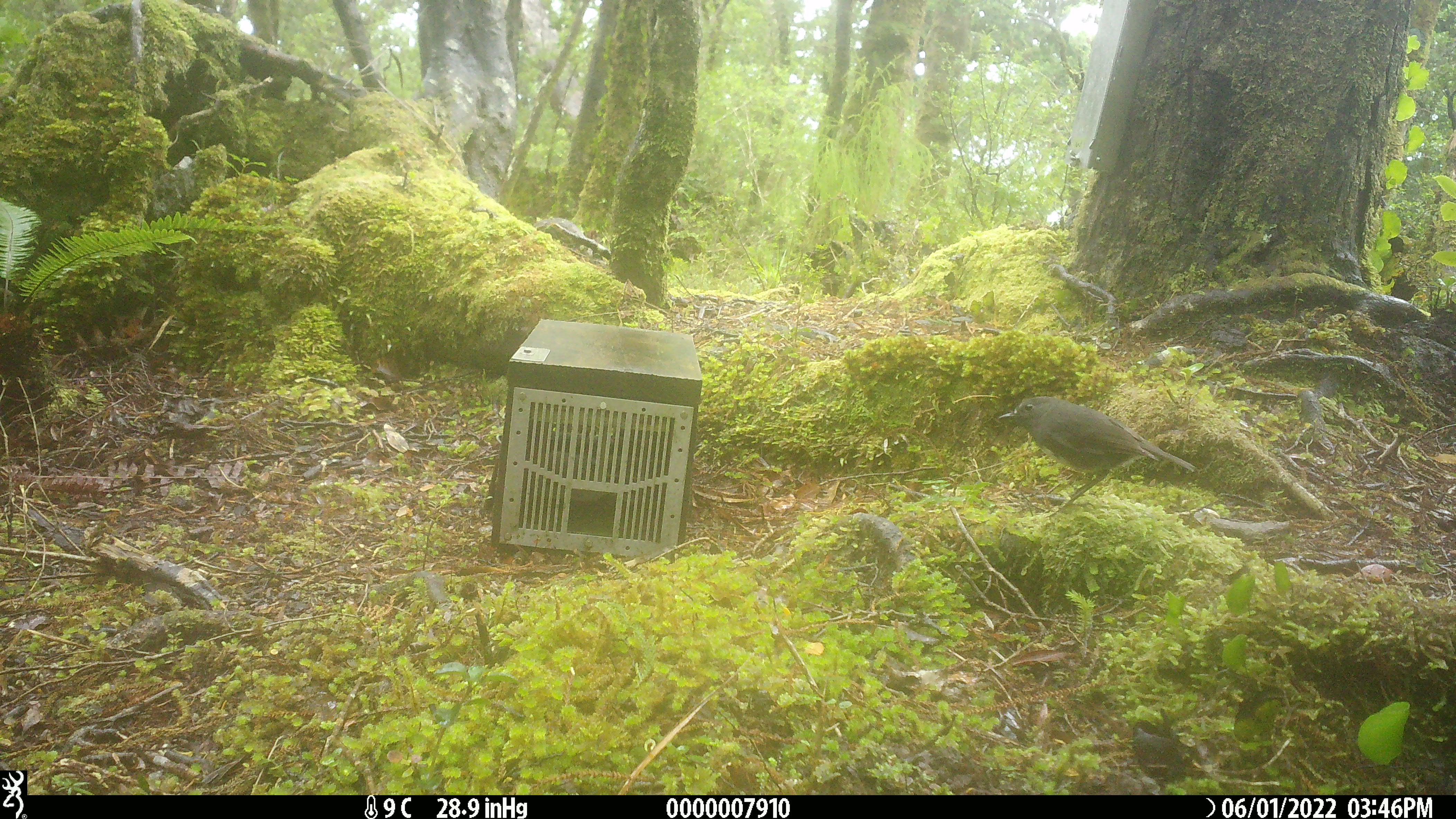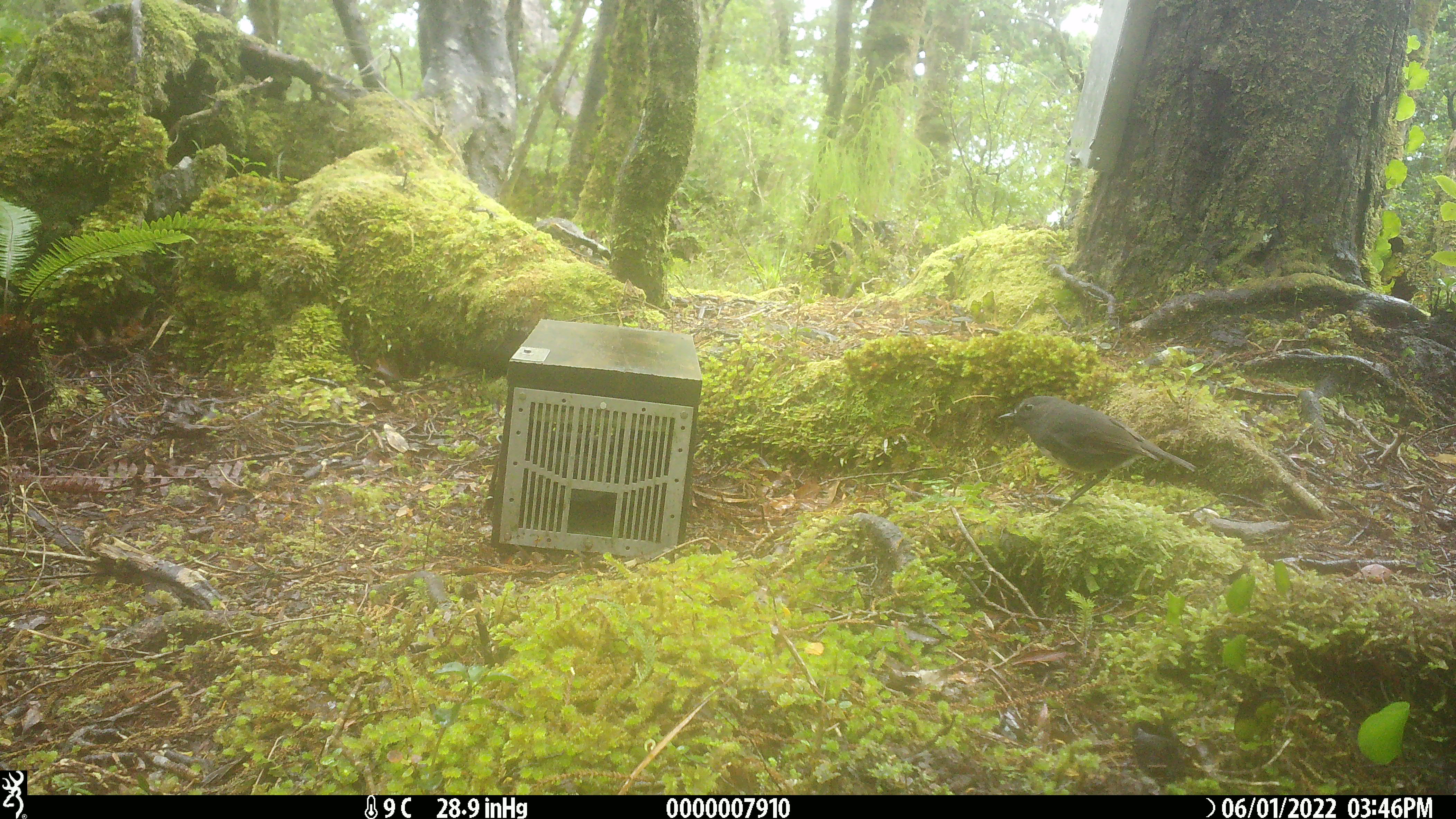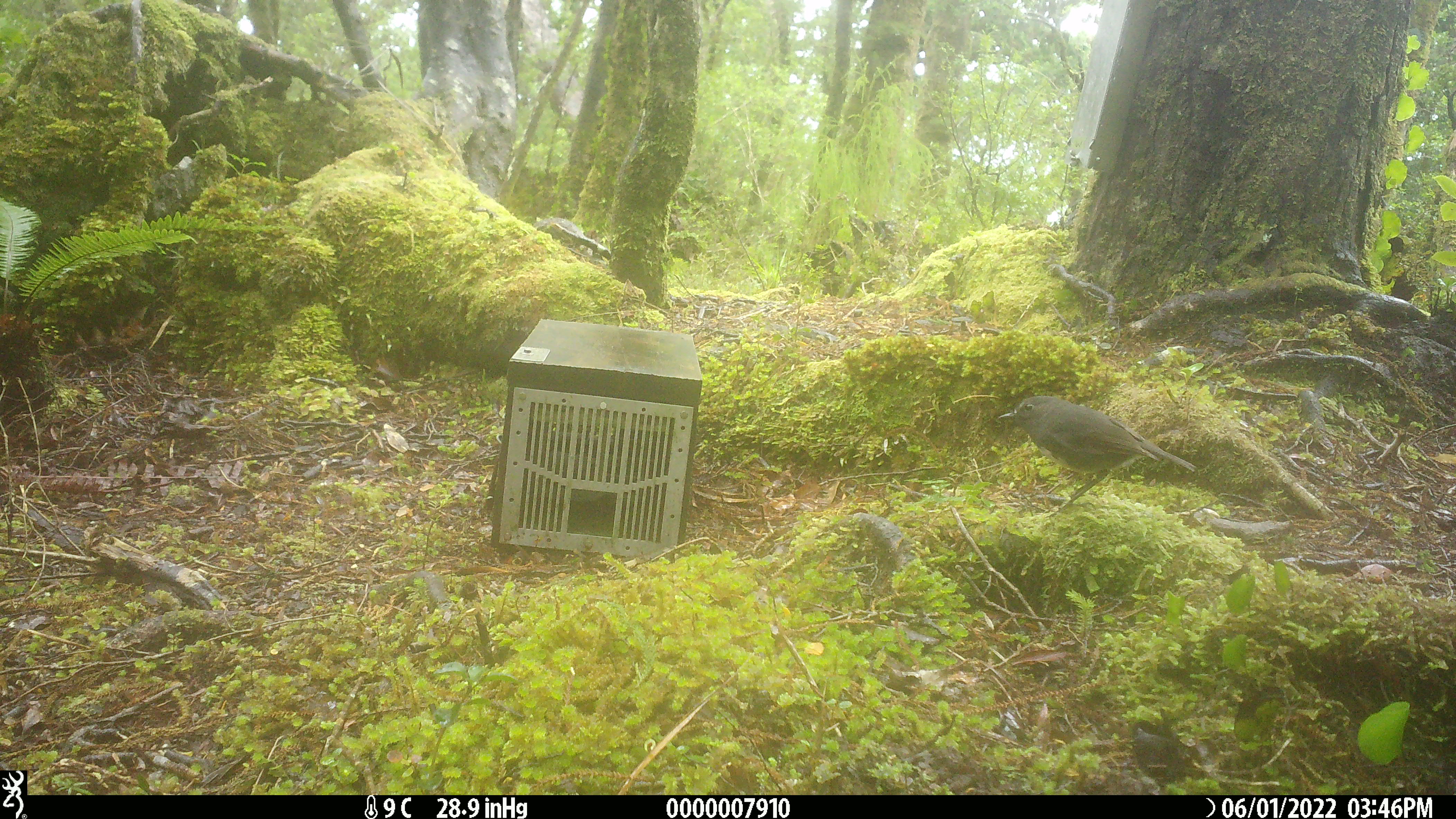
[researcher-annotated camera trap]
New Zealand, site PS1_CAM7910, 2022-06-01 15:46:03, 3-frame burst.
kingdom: Animalia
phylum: Chordata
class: Aves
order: Passeriformes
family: Petroicidae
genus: Petroica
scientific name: Petroica australis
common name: new zealand robin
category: robin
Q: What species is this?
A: Robin (new zealand robin) (Petroica australis).